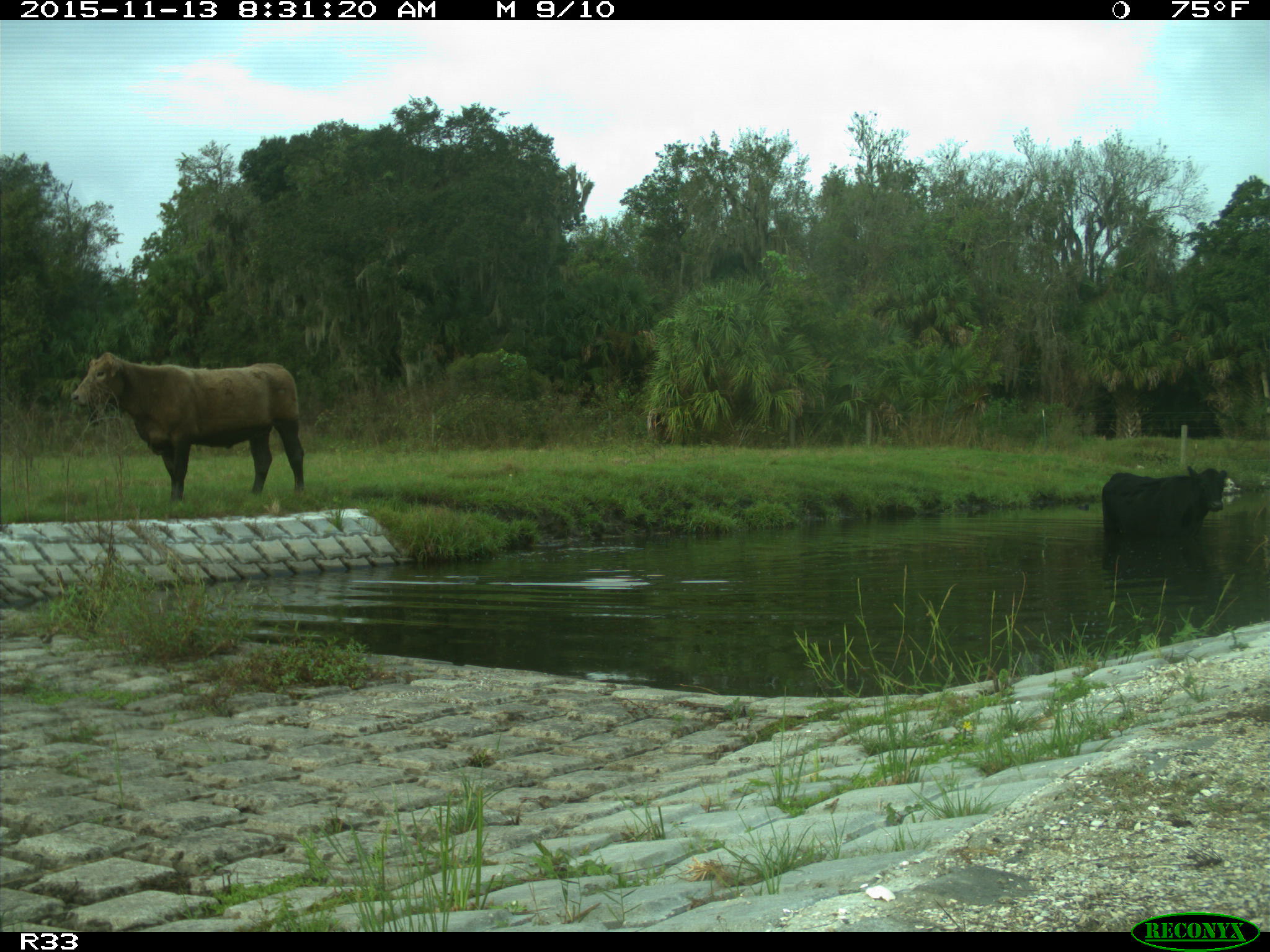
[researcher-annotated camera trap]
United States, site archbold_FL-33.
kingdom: Animalia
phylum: Chordata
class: Mammalia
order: Artiodactyla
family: Bovidae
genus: Bos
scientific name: Bos taurus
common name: domestic cow